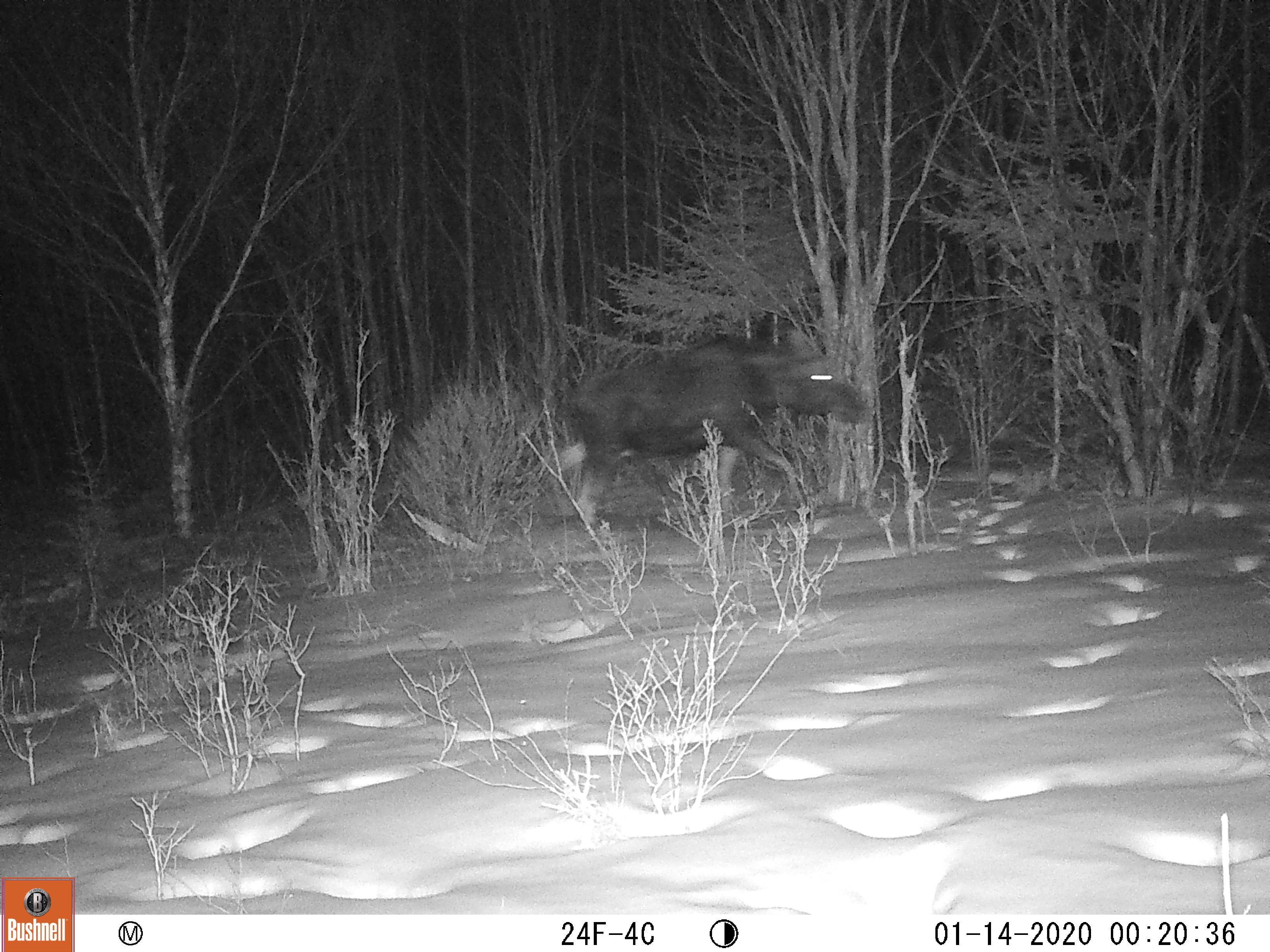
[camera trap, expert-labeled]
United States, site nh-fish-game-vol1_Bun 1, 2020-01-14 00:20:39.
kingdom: Animalia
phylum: Chordata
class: Mammalia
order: Artiodactyla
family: Cervidae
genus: Alces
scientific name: Alces alces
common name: moose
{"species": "moose (Alces alces)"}